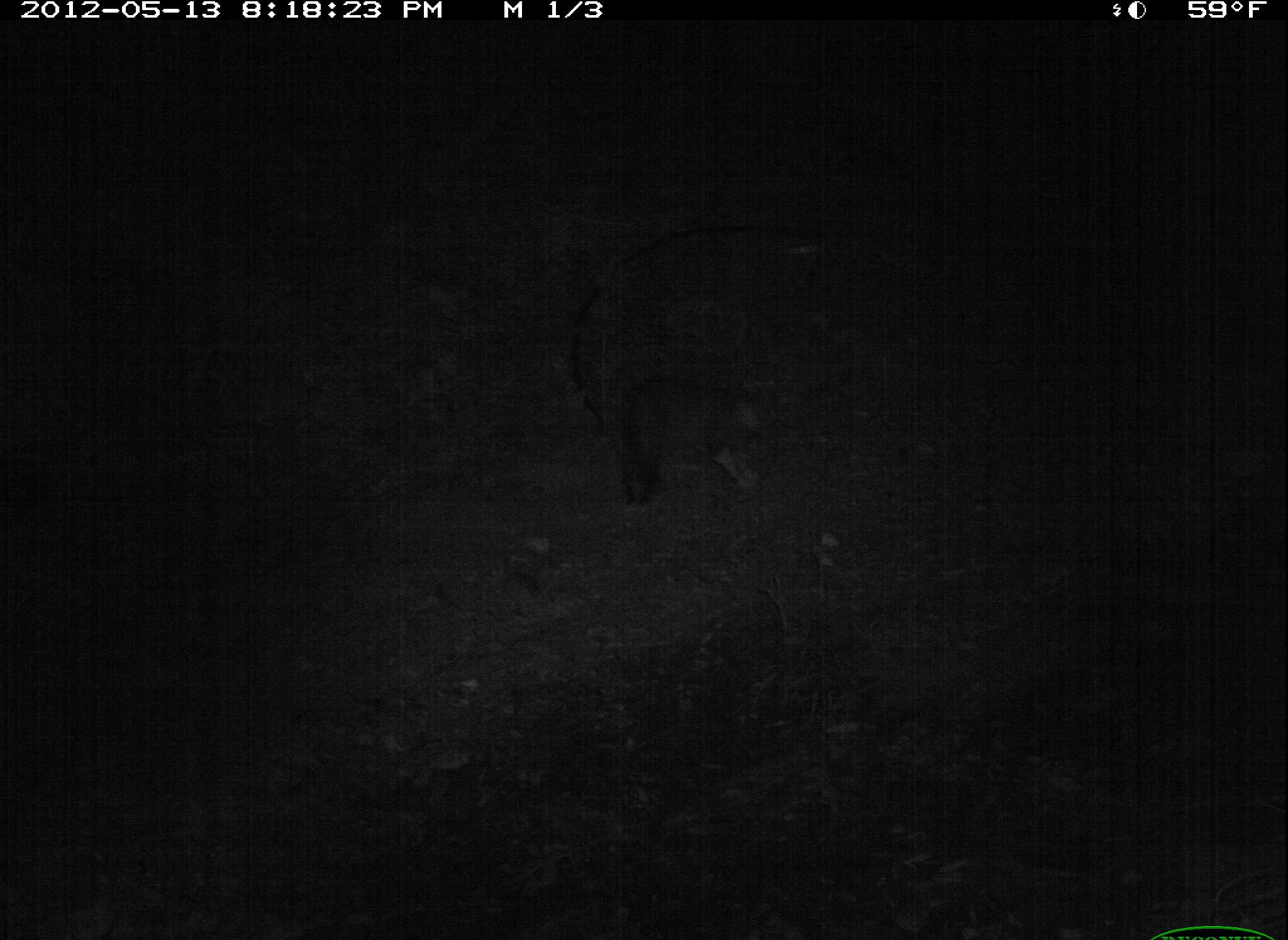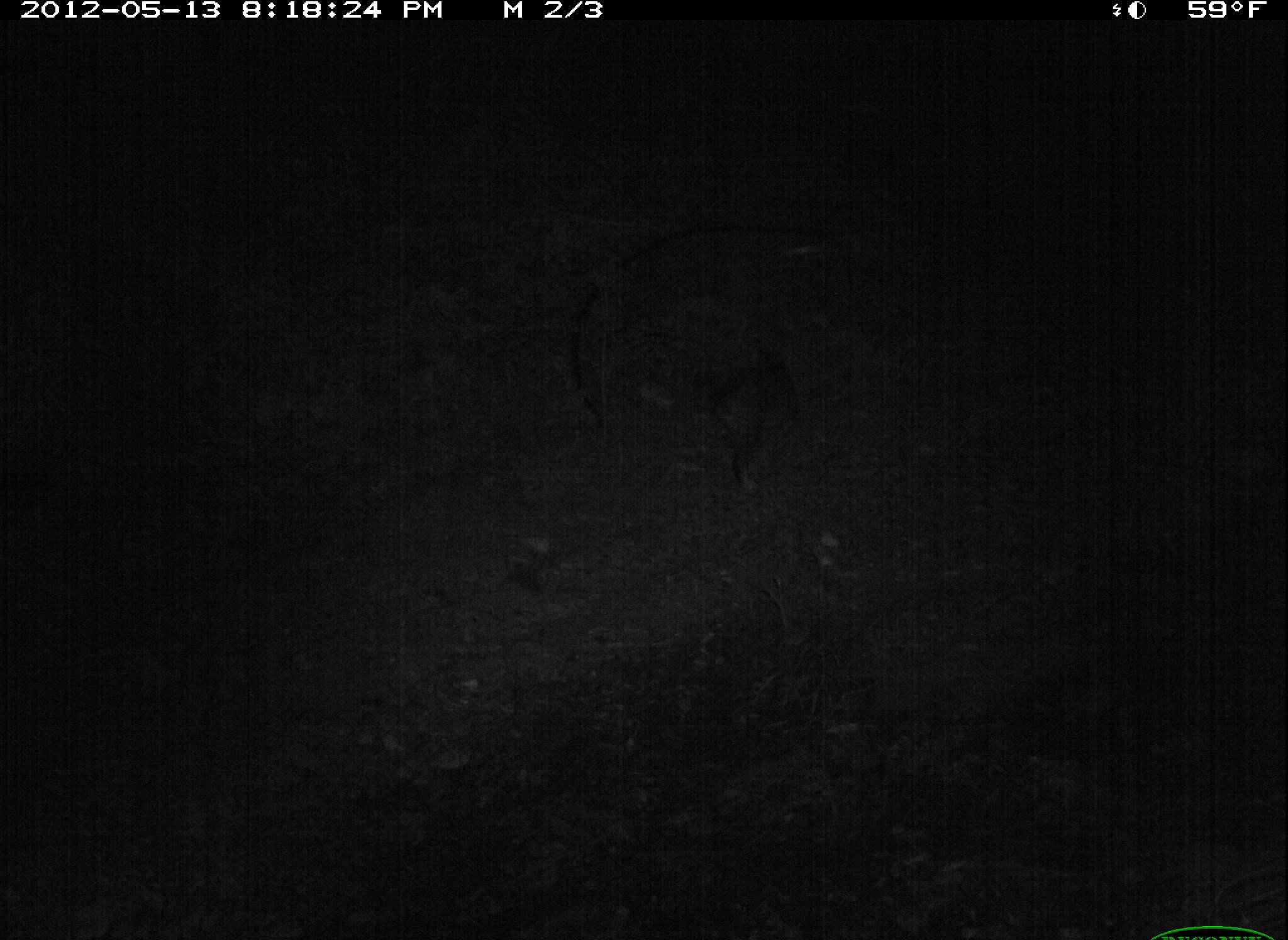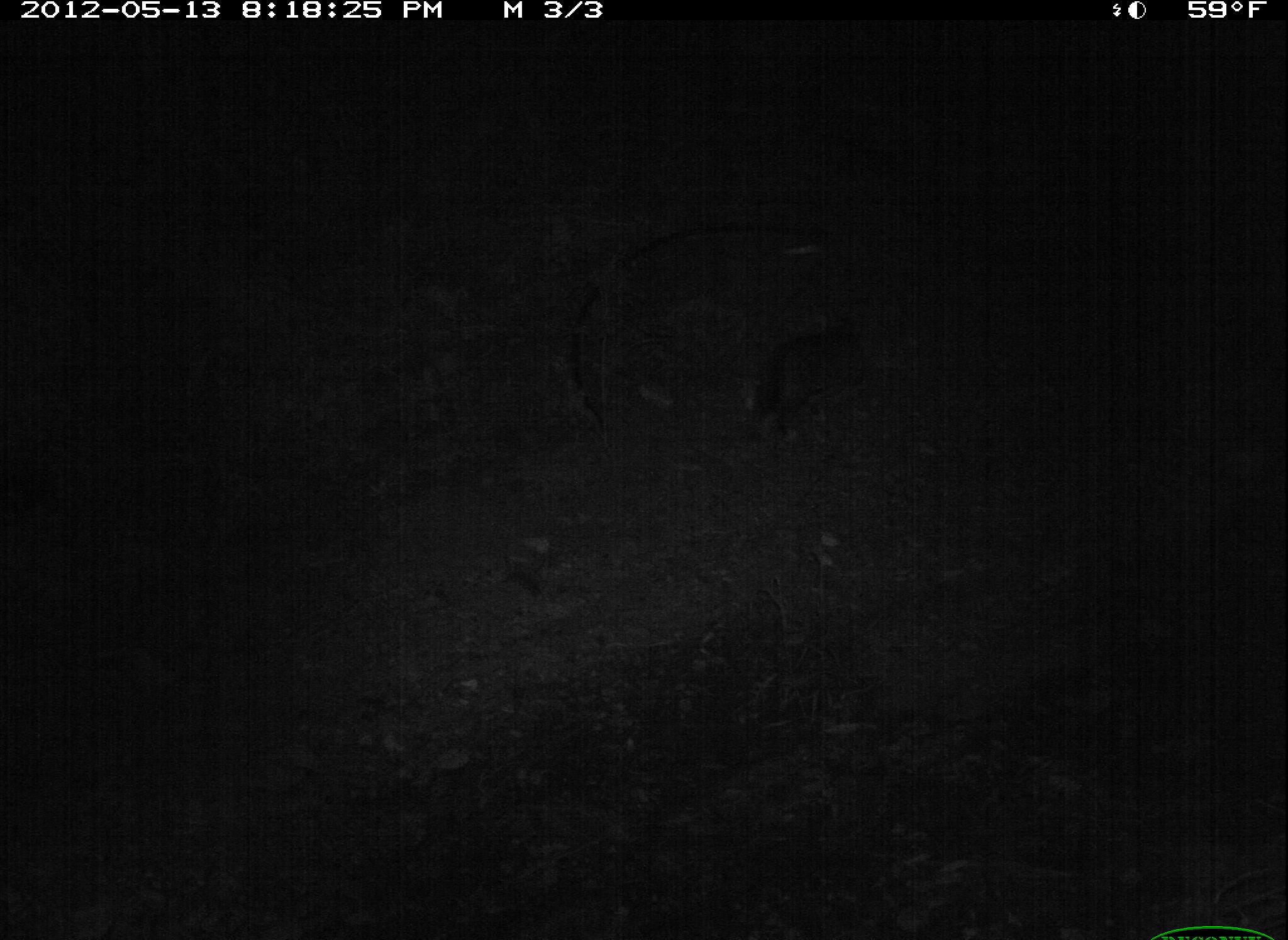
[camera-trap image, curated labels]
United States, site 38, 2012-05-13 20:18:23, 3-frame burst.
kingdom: Animalia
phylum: Chordata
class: Mammalia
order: Carnivora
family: Felidae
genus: Felis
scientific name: Felis catus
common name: cat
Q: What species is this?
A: Cat (Felis catus).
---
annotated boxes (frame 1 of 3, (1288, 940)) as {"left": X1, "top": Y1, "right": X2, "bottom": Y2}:
cat: {"left": 597, "top": 369, "right": 786, "bottom": 515}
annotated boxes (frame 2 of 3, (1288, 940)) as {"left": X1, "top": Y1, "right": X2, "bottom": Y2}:
cat: {"left": 676, "top": 329, "right": 819, "bottom": 527}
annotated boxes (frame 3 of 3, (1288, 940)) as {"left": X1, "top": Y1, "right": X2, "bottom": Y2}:
cat: {"left": 489, "top": 137, "right": 947, "bottom": 498}